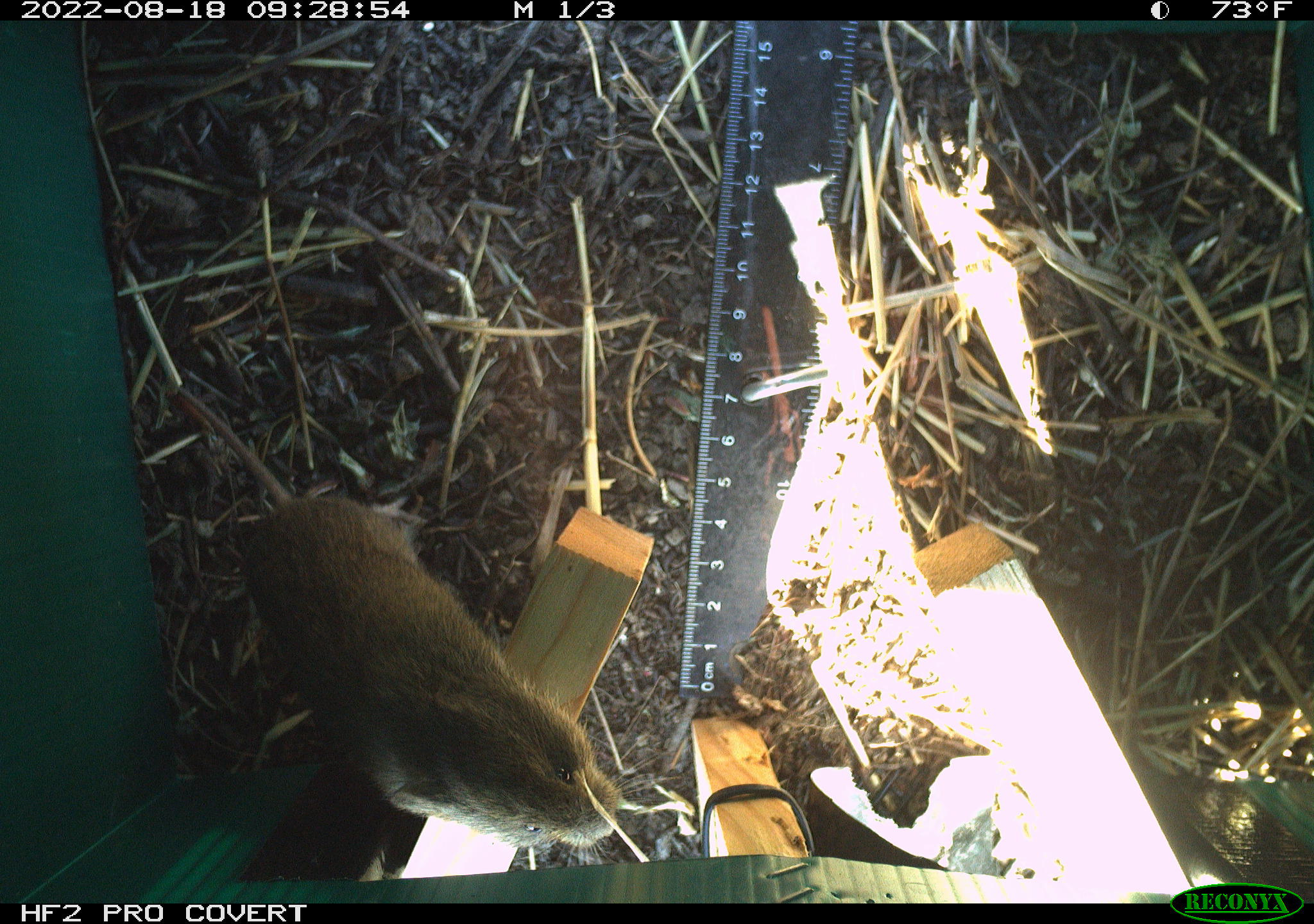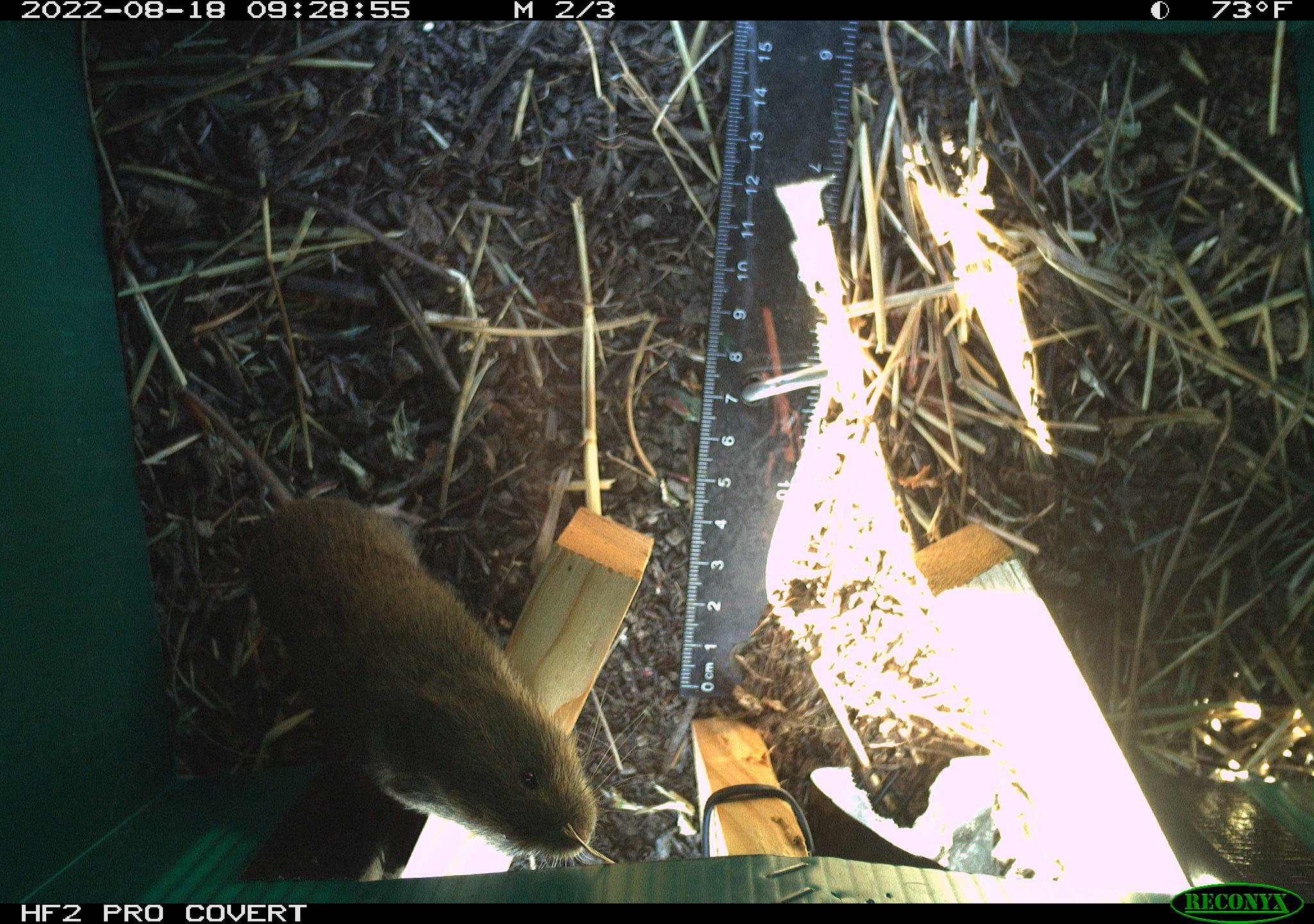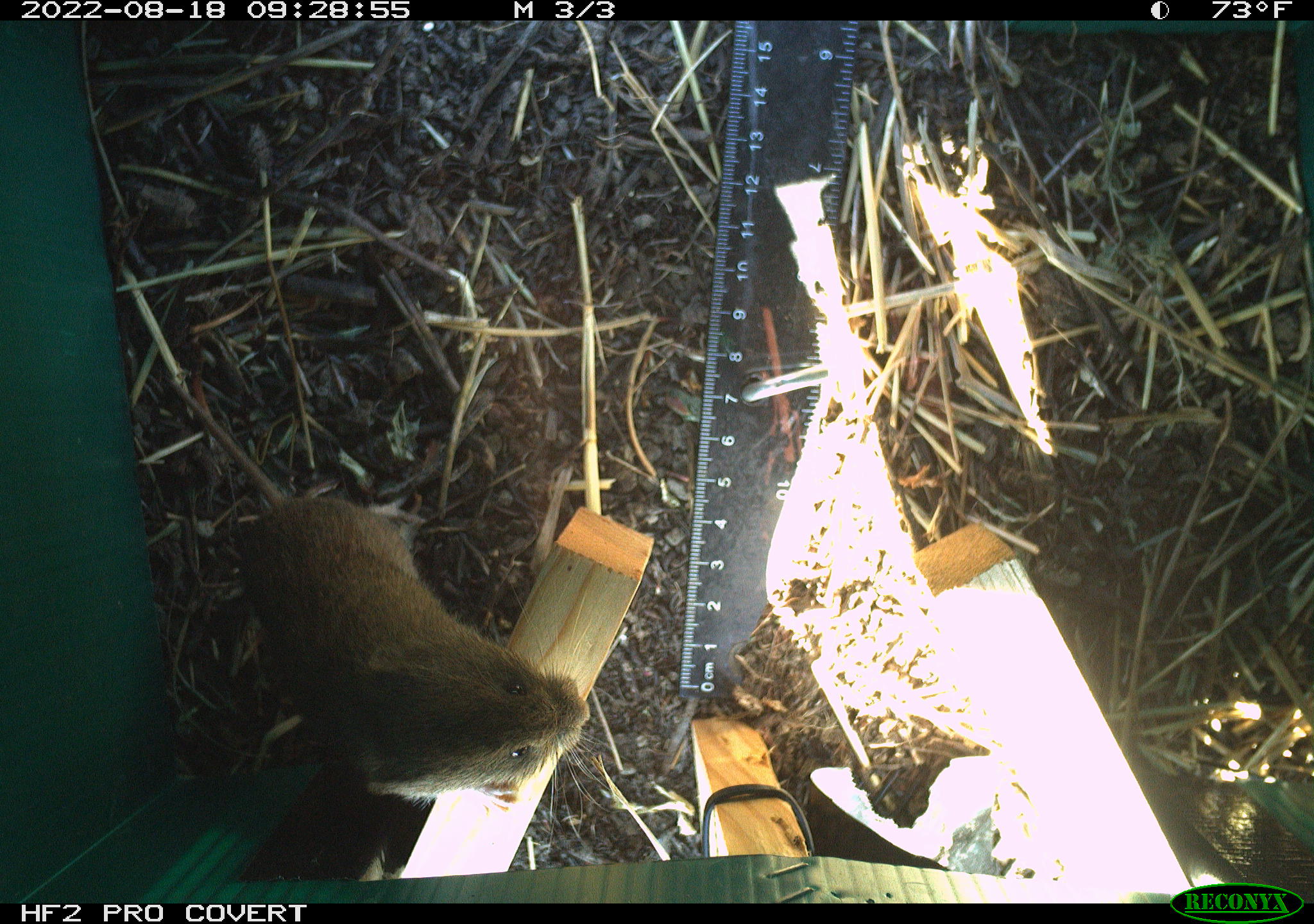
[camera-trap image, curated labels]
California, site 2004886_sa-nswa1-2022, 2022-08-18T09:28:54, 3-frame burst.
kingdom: Animalia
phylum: Chordata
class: Mammalia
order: Rodentia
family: Cricetidae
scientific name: Cricetidae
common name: hamsters, voles, lemmings, and allies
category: cricetidae family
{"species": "cricetidae family (hamsters, voles, lemmings, and allies) (Cricetidae)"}